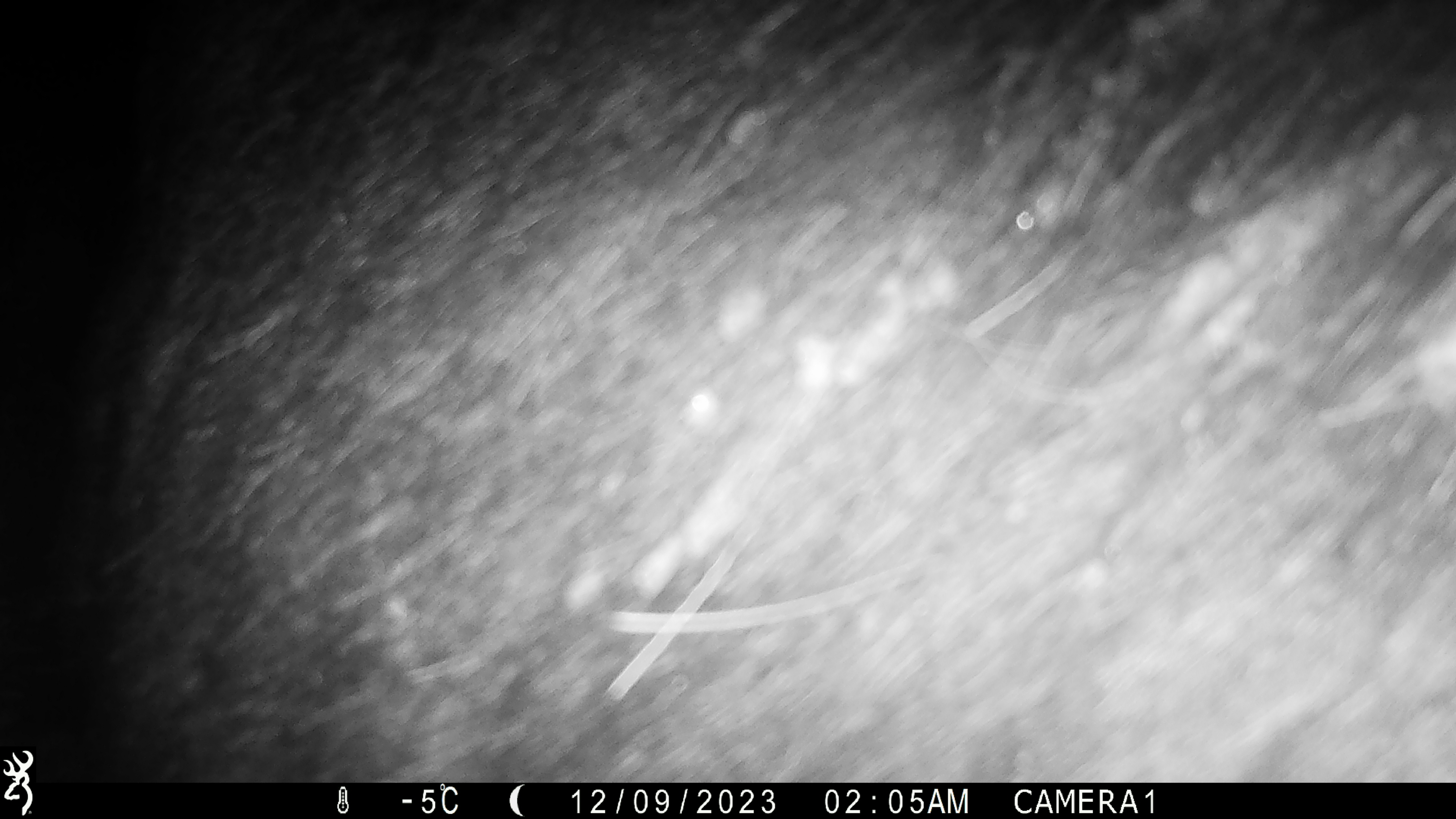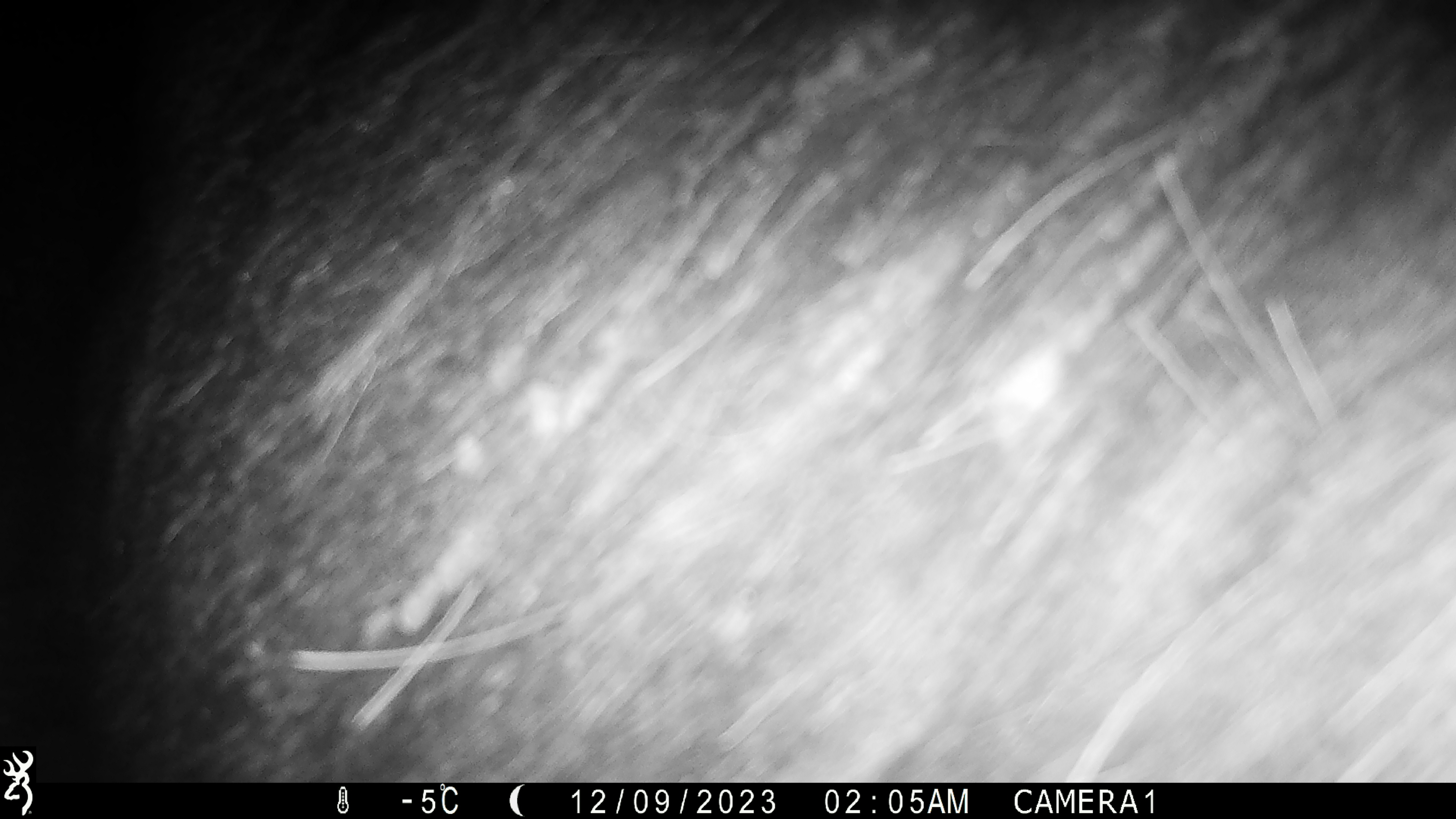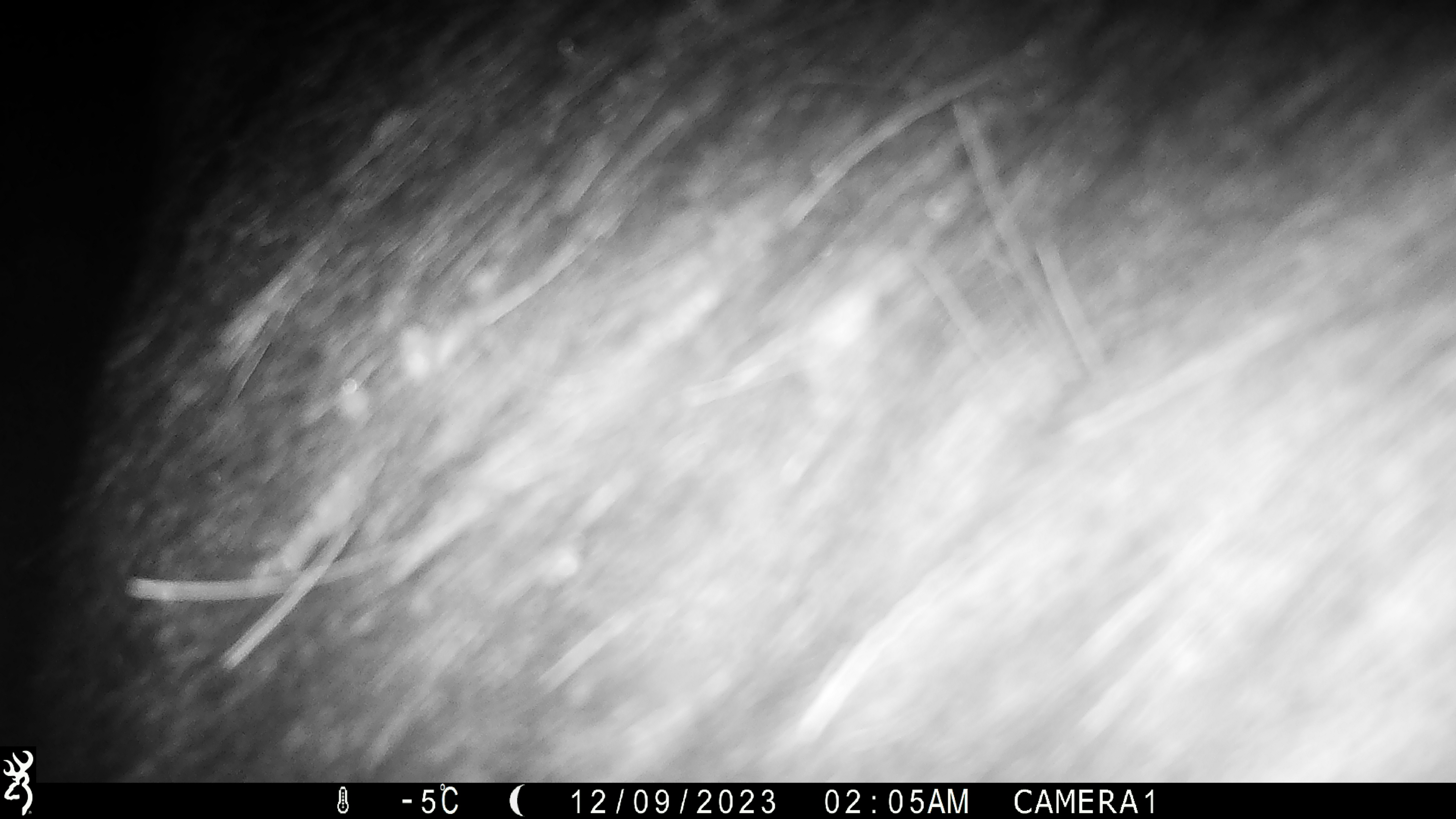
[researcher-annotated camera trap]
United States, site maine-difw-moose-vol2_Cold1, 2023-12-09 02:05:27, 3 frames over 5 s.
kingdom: Animalia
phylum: Chordata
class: Mammalia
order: Artiodactyla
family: Cervidae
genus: Alces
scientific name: Alces alces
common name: moose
Moose (Alces alces).